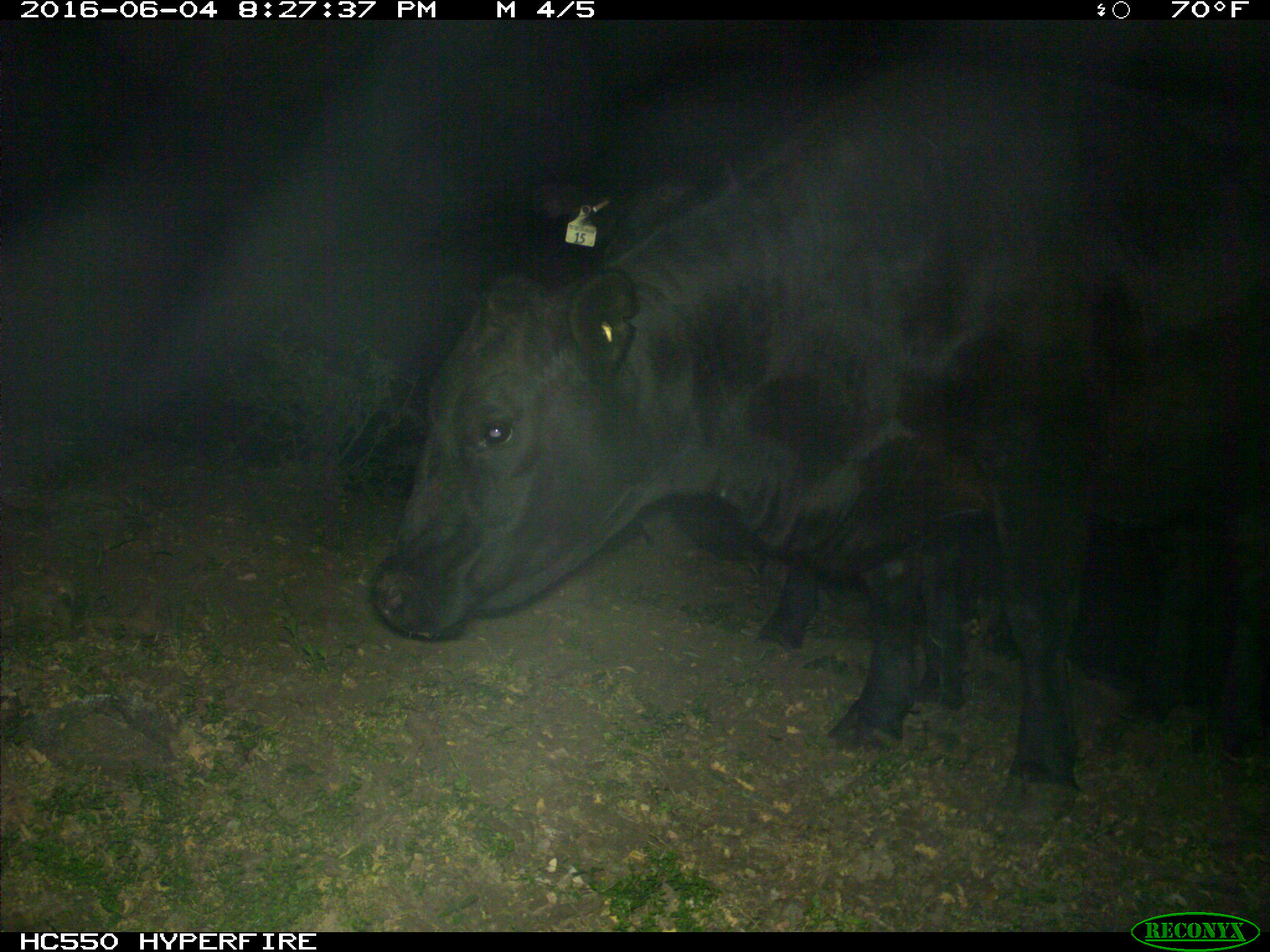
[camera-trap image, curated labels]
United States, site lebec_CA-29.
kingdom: Animalia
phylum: Chordata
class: Mammalia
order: Artiodactyla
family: Bovidae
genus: Bos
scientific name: Bos taurus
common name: domestic cow